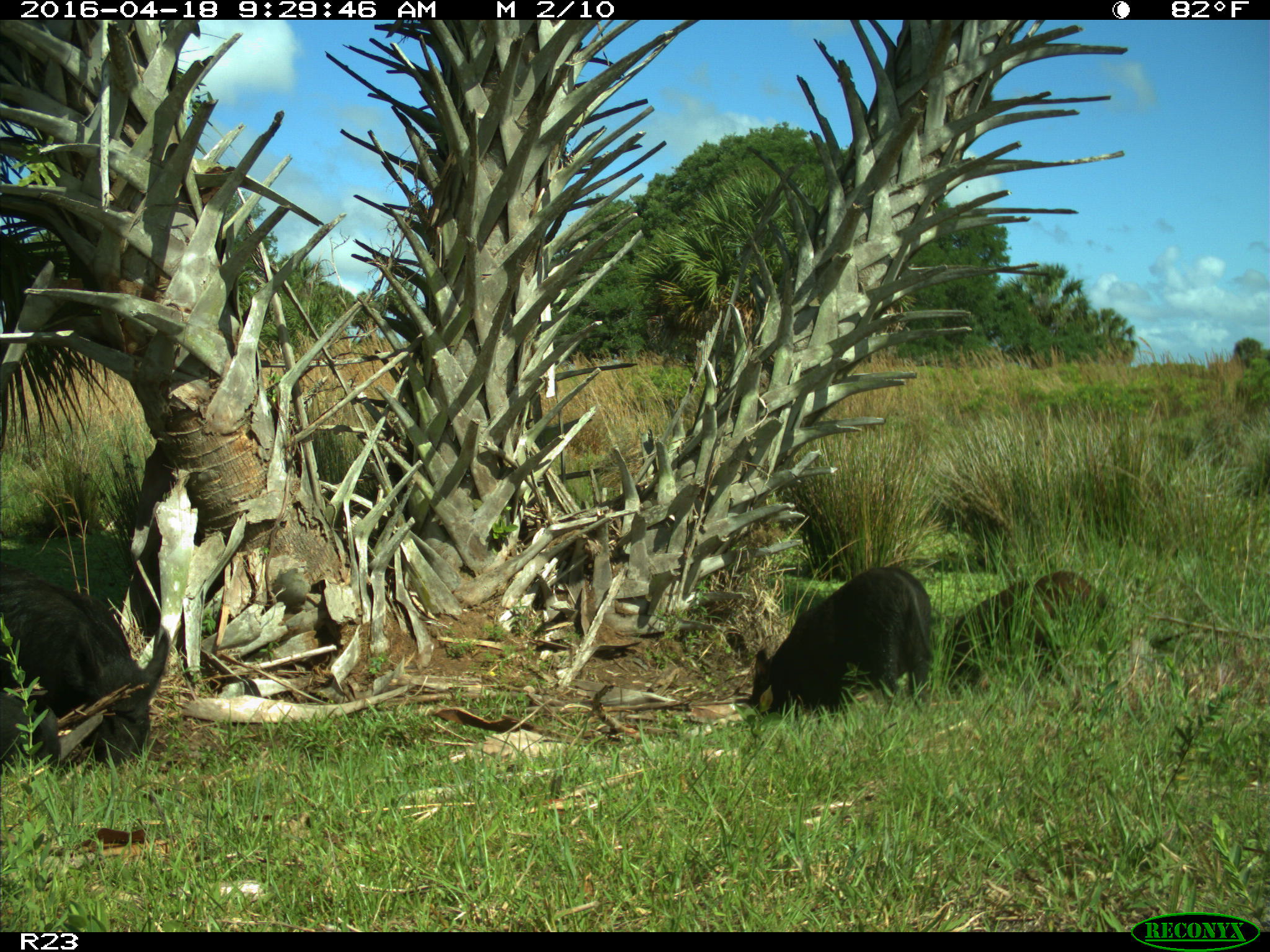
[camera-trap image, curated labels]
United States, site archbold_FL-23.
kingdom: Animalia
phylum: Chordata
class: Mammalia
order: Artiodactyla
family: Suidae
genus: Sus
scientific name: Sus scrofa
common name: wild boar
Sus scrofa (wild boar).